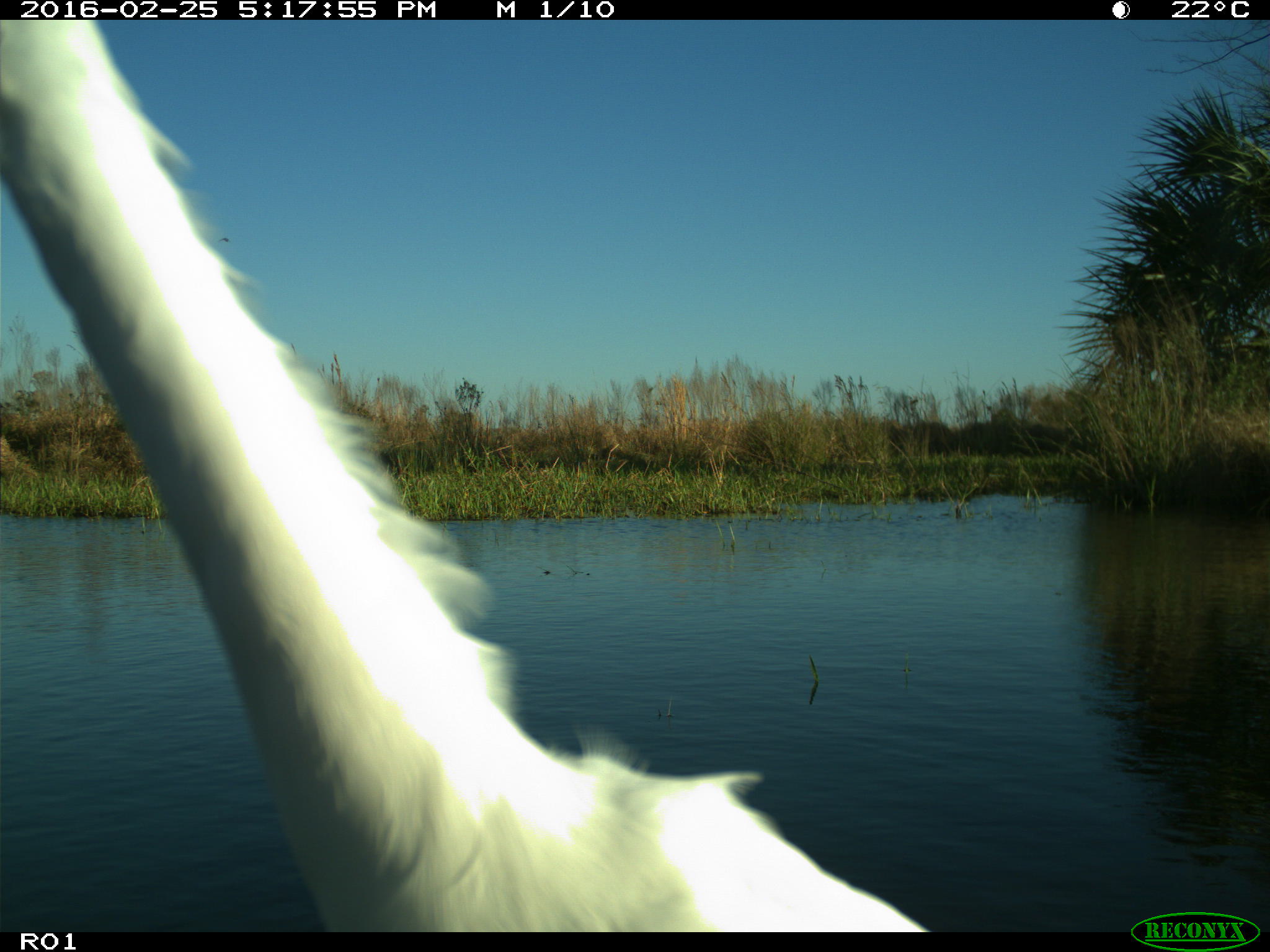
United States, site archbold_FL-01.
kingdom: Animalia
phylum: Chordata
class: Aves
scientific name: Aves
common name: birds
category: unidentified bird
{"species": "unidentified bird (birds) (Aves)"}